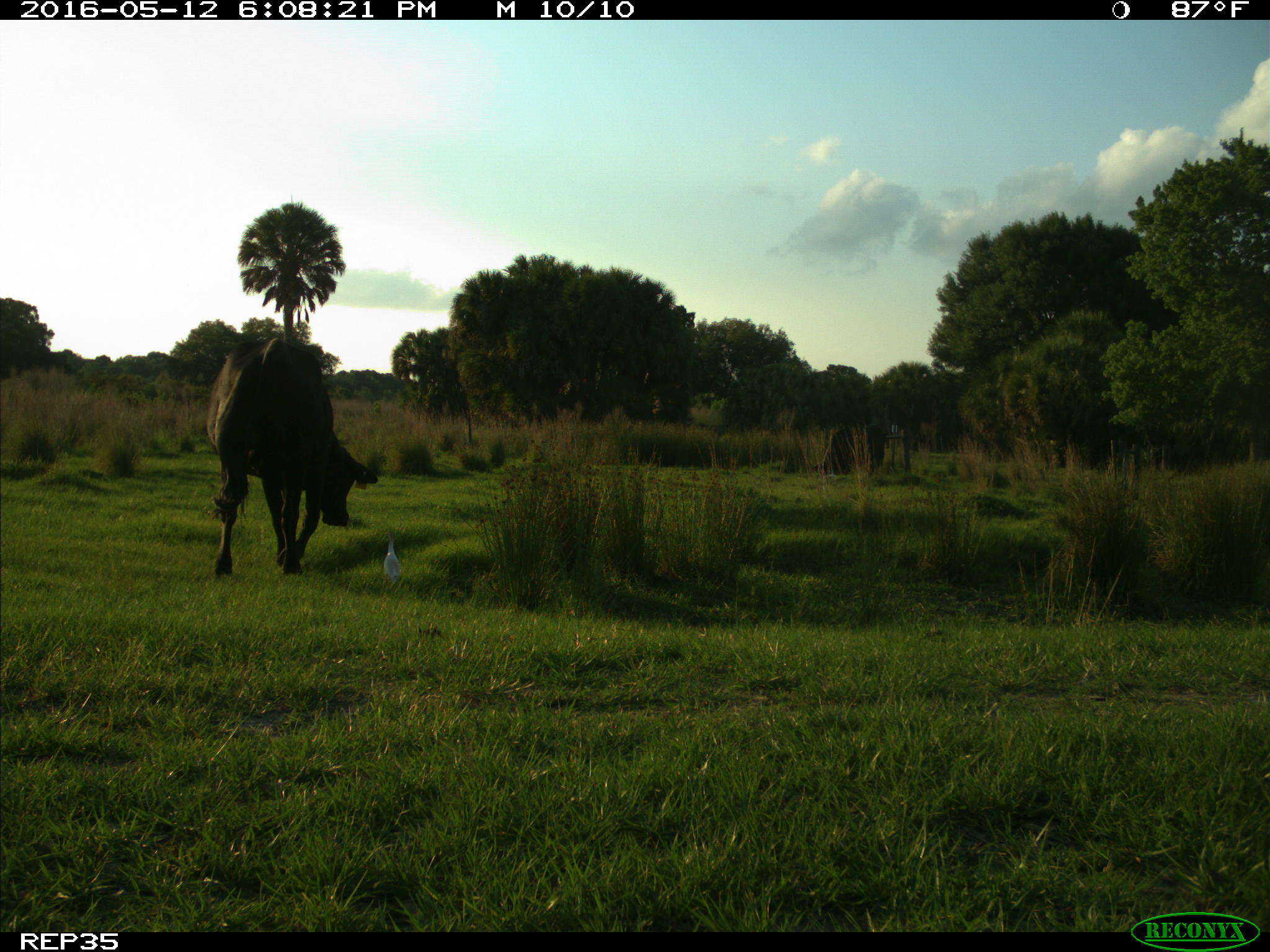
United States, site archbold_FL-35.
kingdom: Animalia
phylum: Chordata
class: Mammalia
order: Artiodactyla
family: Bovidae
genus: Bos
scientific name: Bos taurus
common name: domestic cow